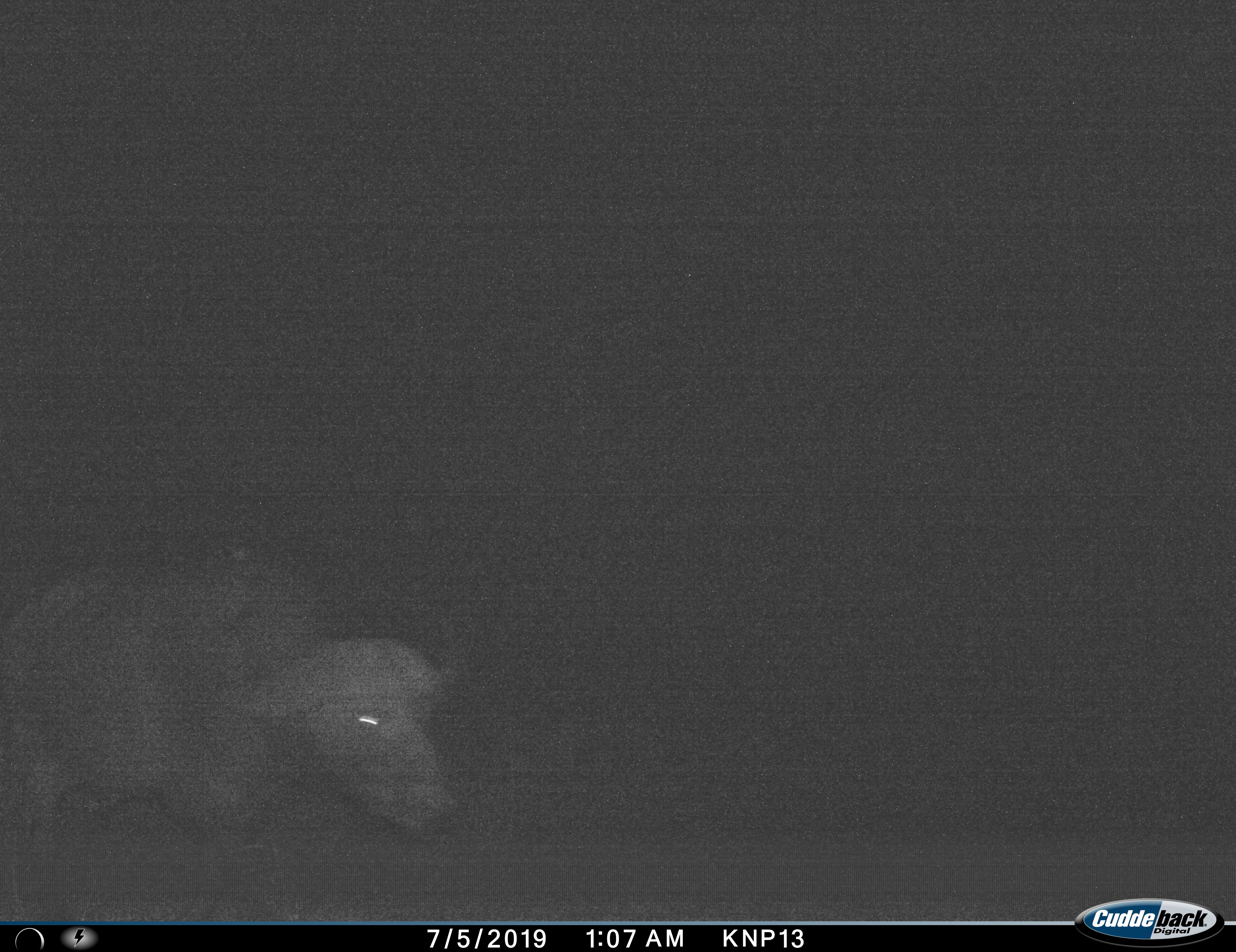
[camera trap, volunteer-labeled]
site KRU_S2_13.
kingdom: Animalia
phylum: Chordata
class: Mammalia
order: Artiodactyla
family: Bovidae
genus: Syncerus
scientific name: Syncerus caffer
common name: african buffalo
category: buffalo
Buffalo (african buffalo) (Syncerus caffer), count 1. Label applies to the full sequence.